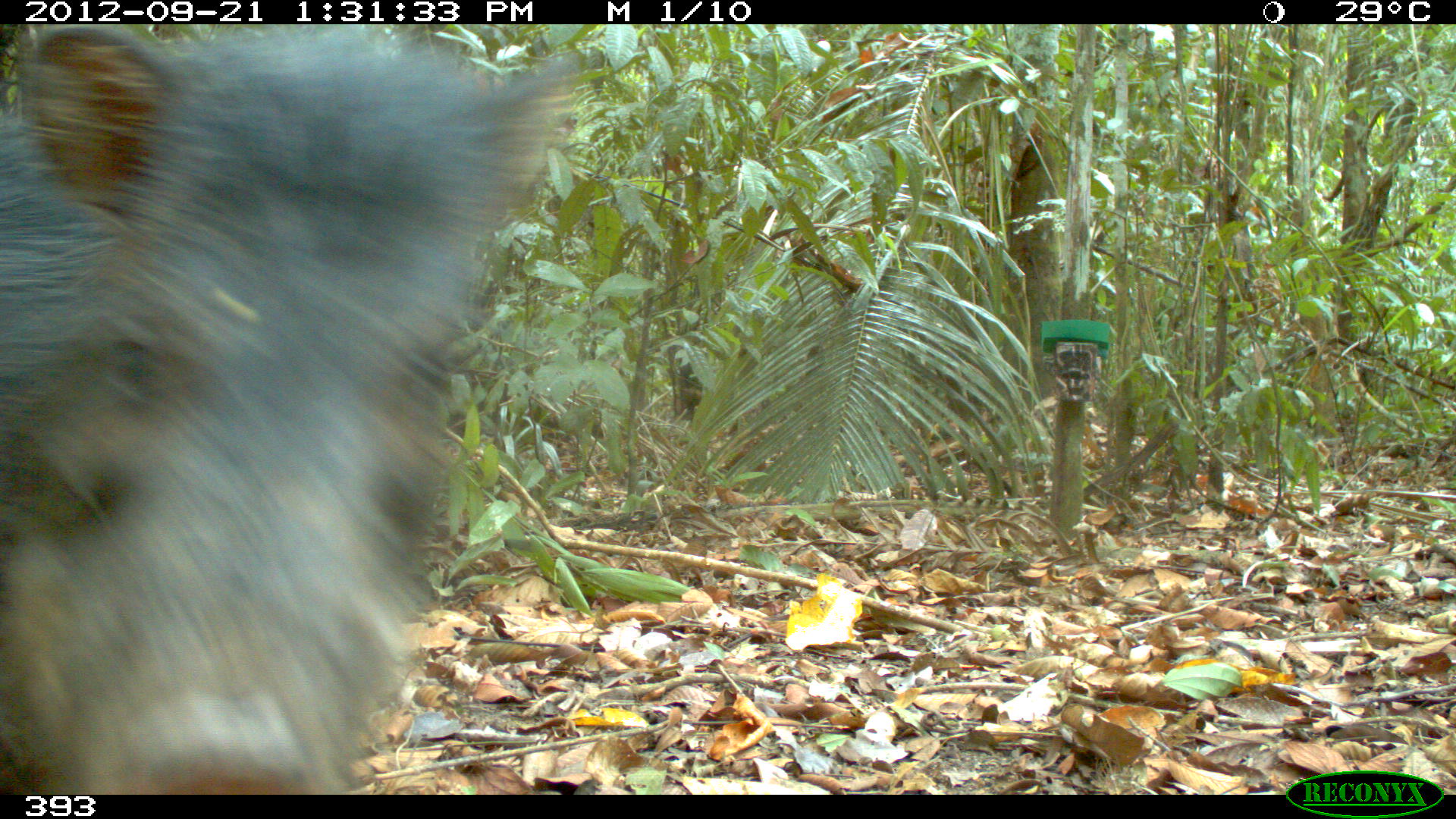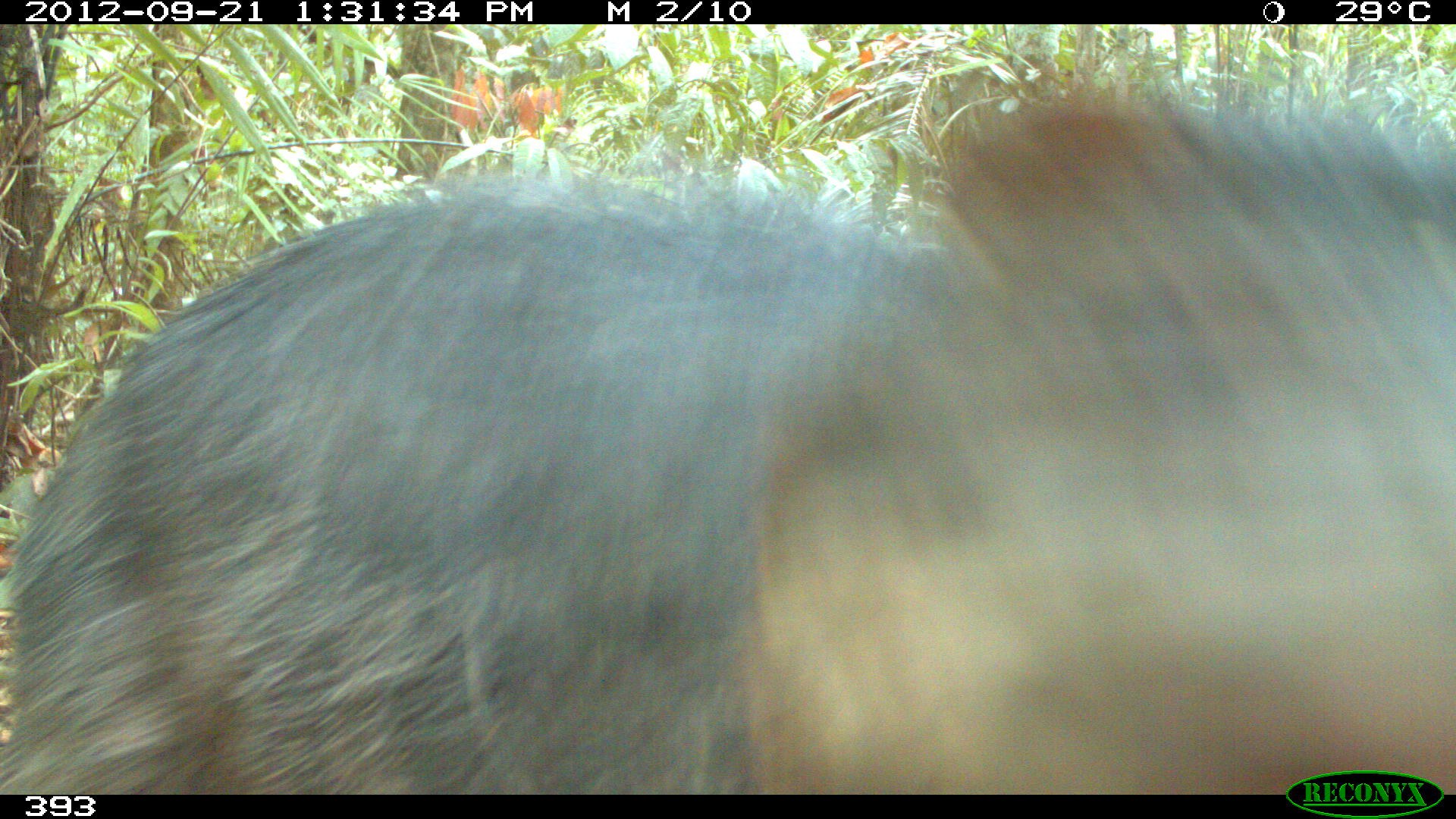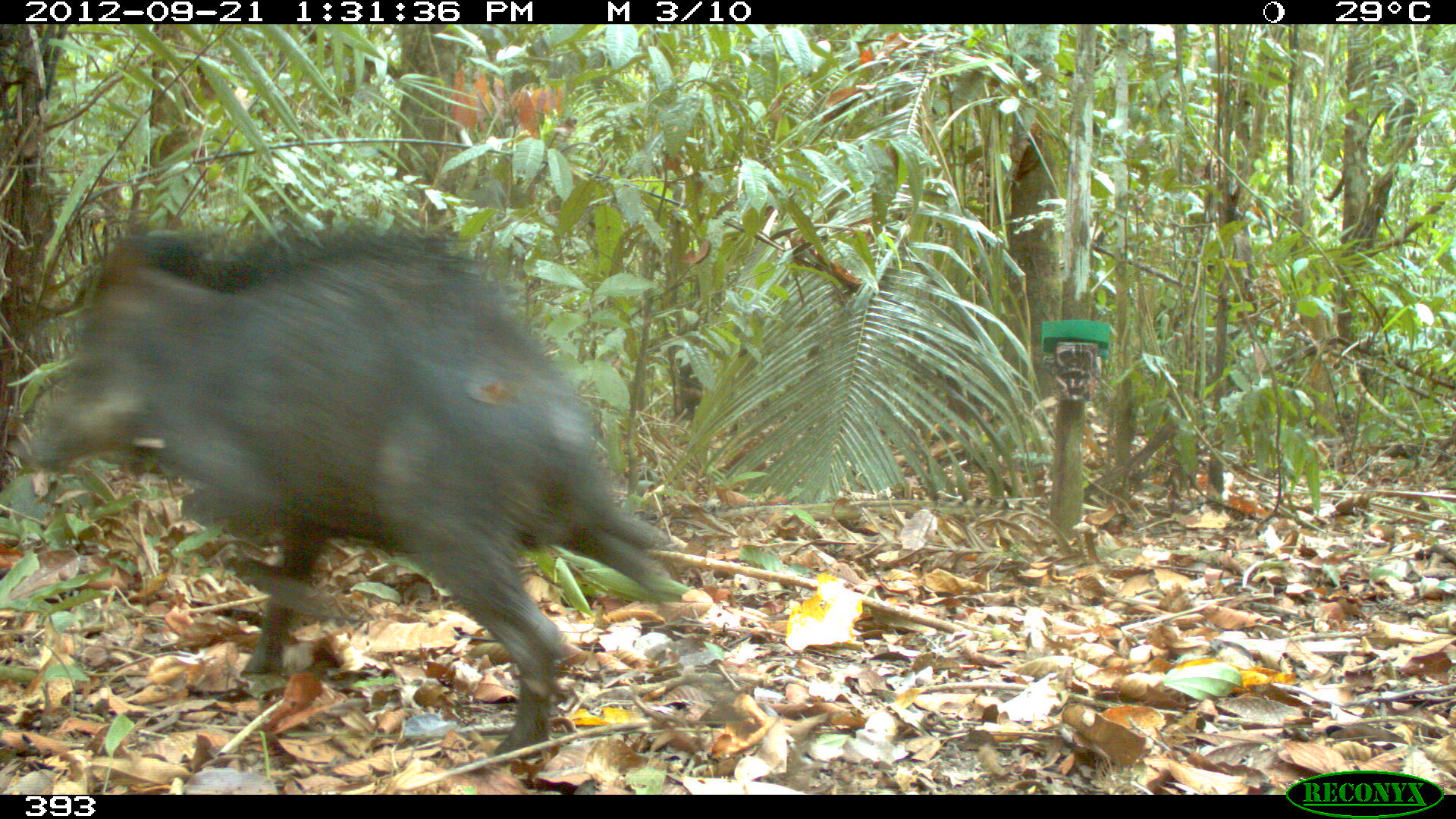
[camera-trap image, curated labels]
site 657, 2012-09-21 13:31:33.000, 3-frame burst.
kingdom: Animalia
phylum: Chordata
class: Mammalia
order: Artiodactyla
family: Tayassuidae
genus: Tayassu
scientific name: Tayassu pecari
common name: white-lipped peccary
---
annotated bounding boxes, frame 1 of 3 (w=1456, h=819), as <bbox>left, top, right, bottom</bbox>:
tayassu pecari: <bbox>0, 24, 589, 794</bbox>